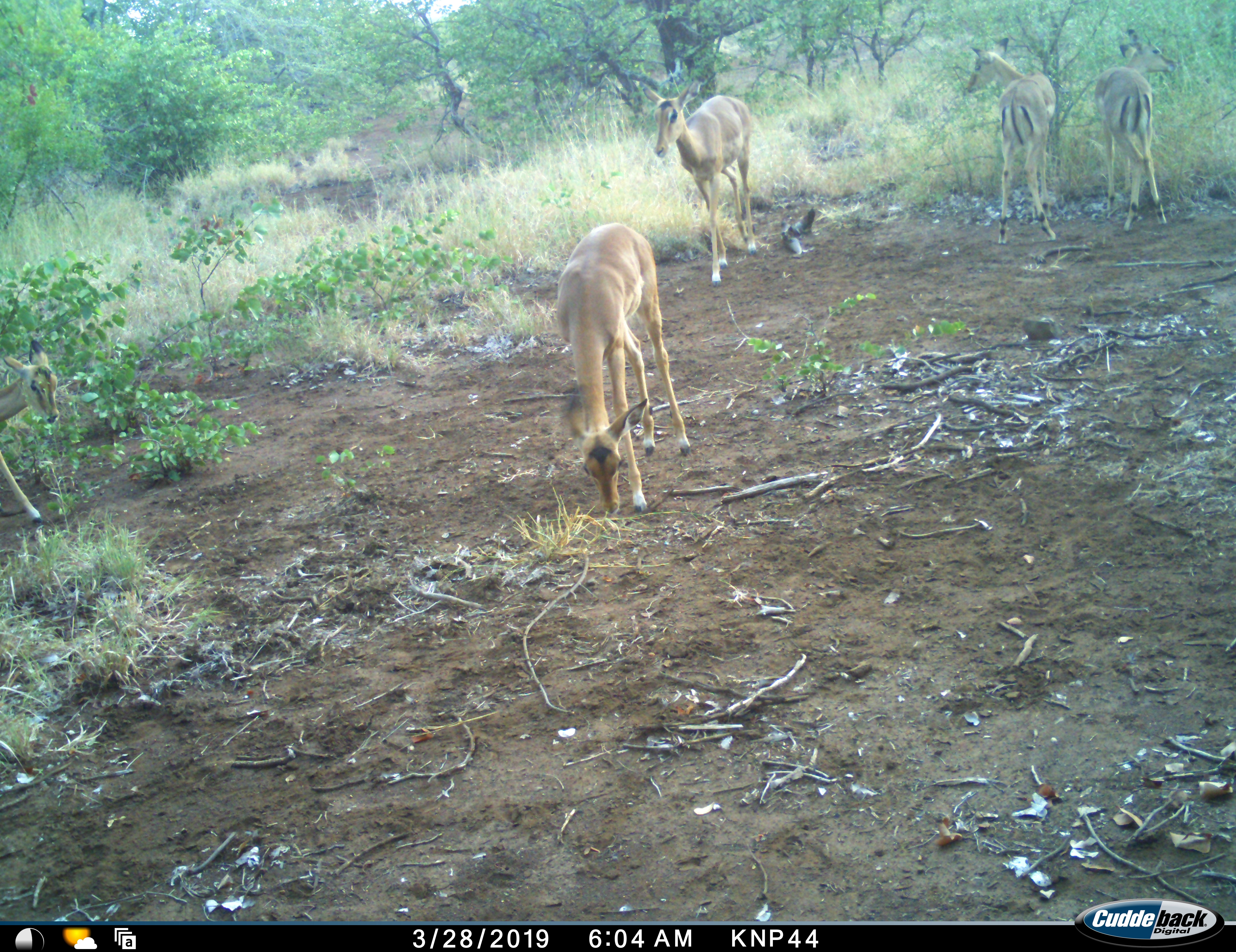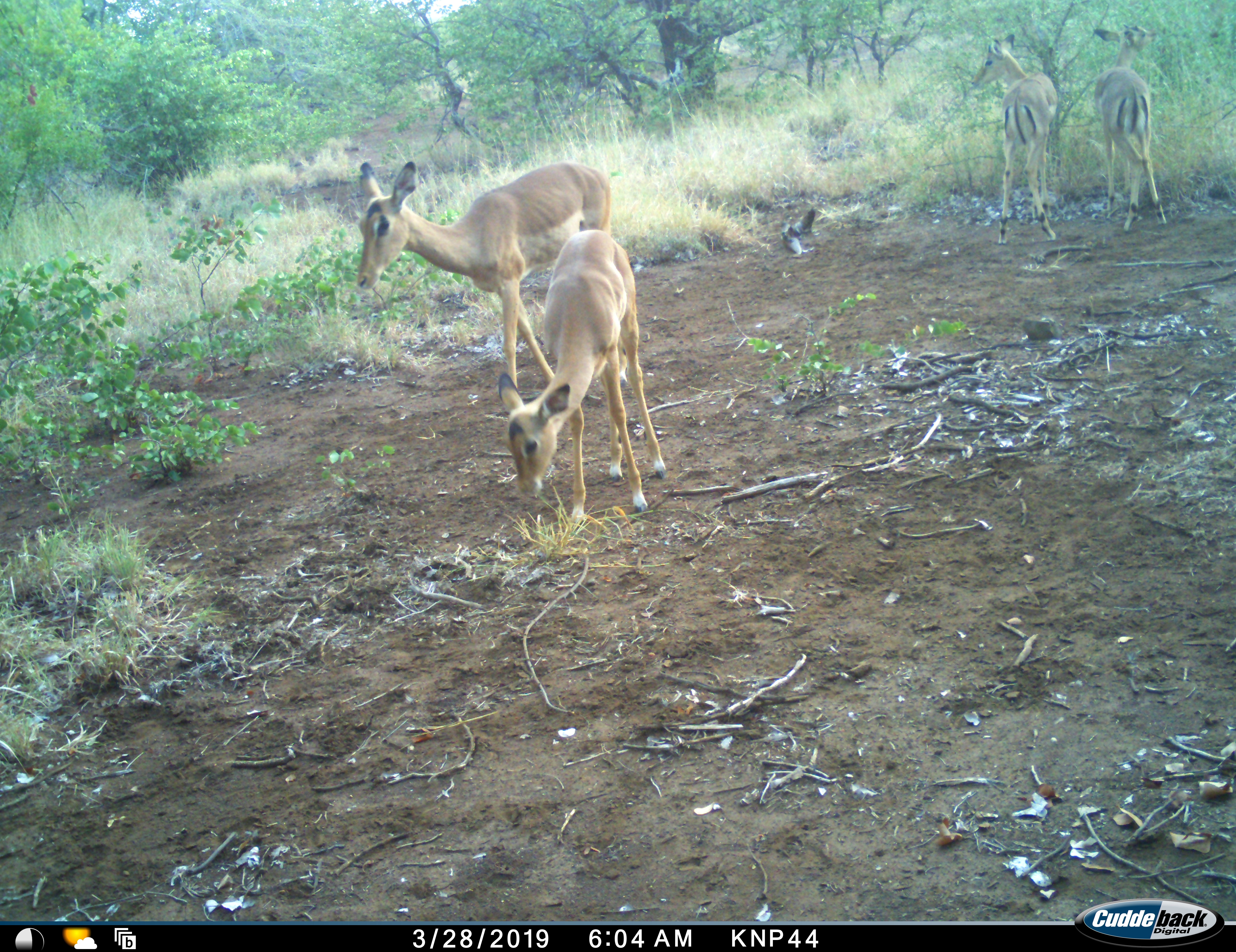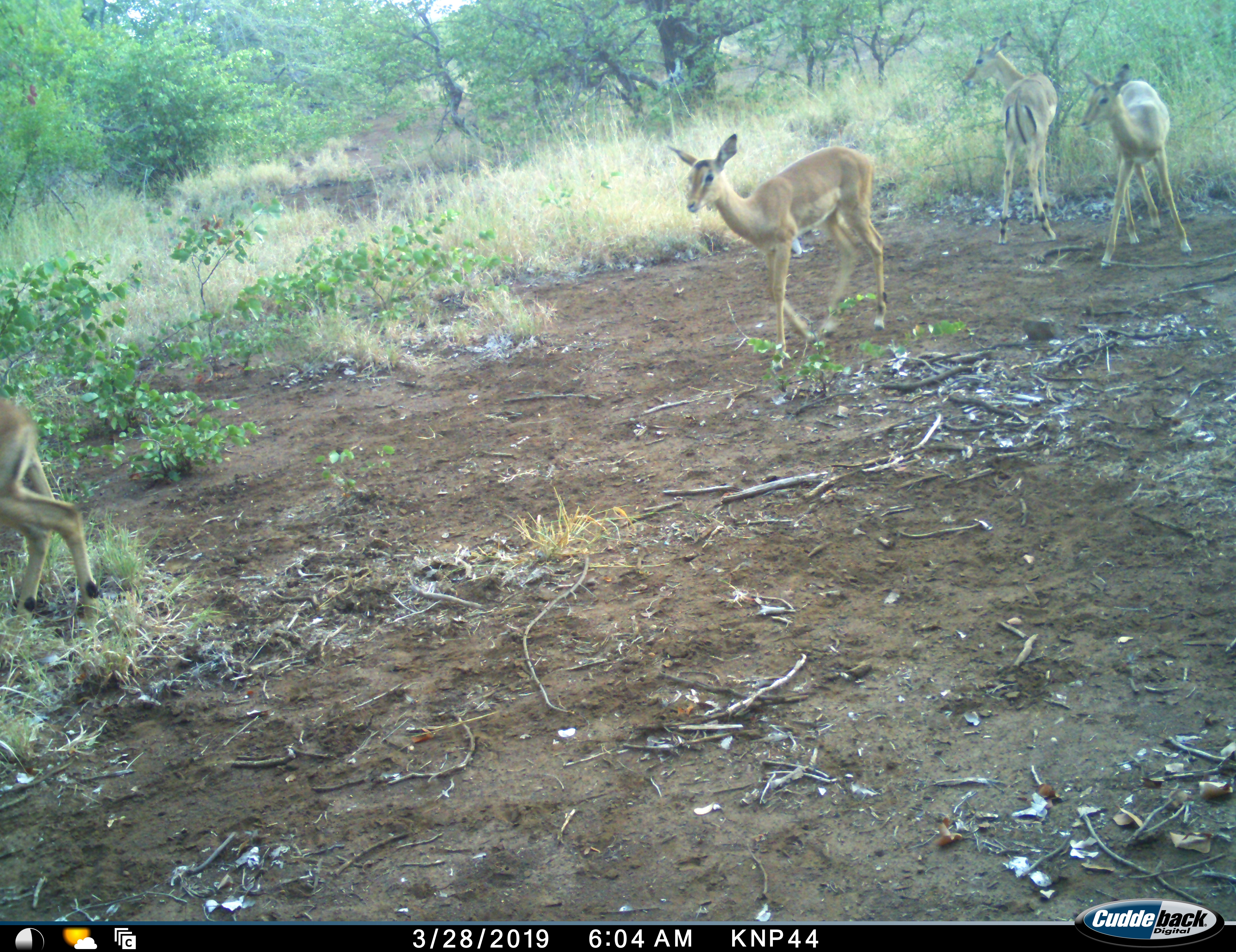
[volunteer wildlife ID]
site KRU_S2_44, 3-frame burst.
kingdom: Animalia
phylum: Chordata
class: Mammalia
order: Artiodactyla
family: Bovidae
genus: Aepyceros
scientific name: Aepyceros melampus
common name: impala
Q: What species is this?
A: Impala (Aepyceros melampus).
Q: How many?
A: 5.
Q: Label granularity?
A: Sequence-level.